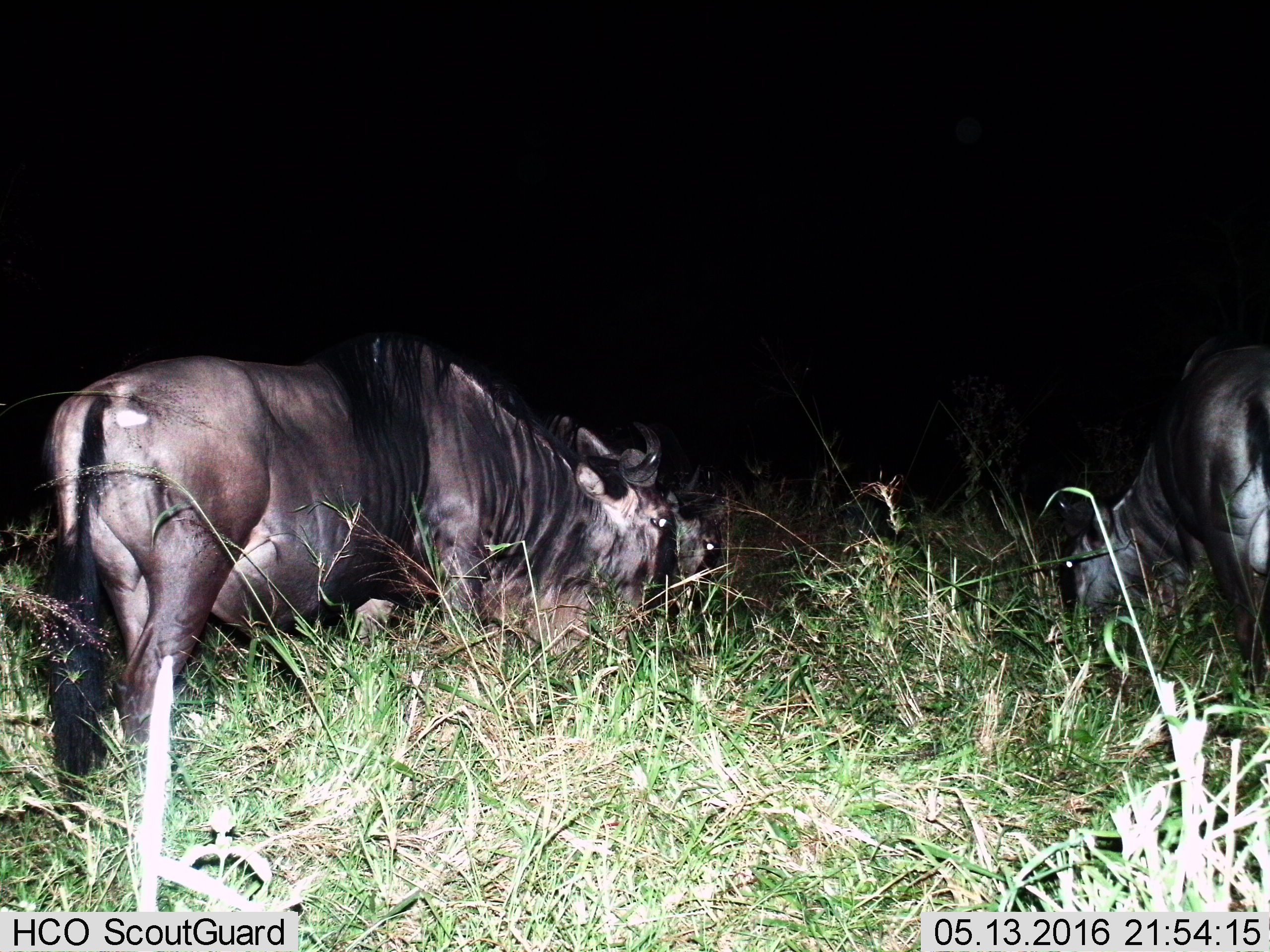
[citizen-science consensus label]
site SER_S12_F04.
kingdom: Animalia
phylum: Chordata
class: Mammalia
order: Artiodactyla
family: Bovidae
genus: Connochaetes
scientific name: Connochaetes taurinus taurinus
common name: blue wildebeest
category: wildebeestblue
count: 3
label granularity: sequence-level